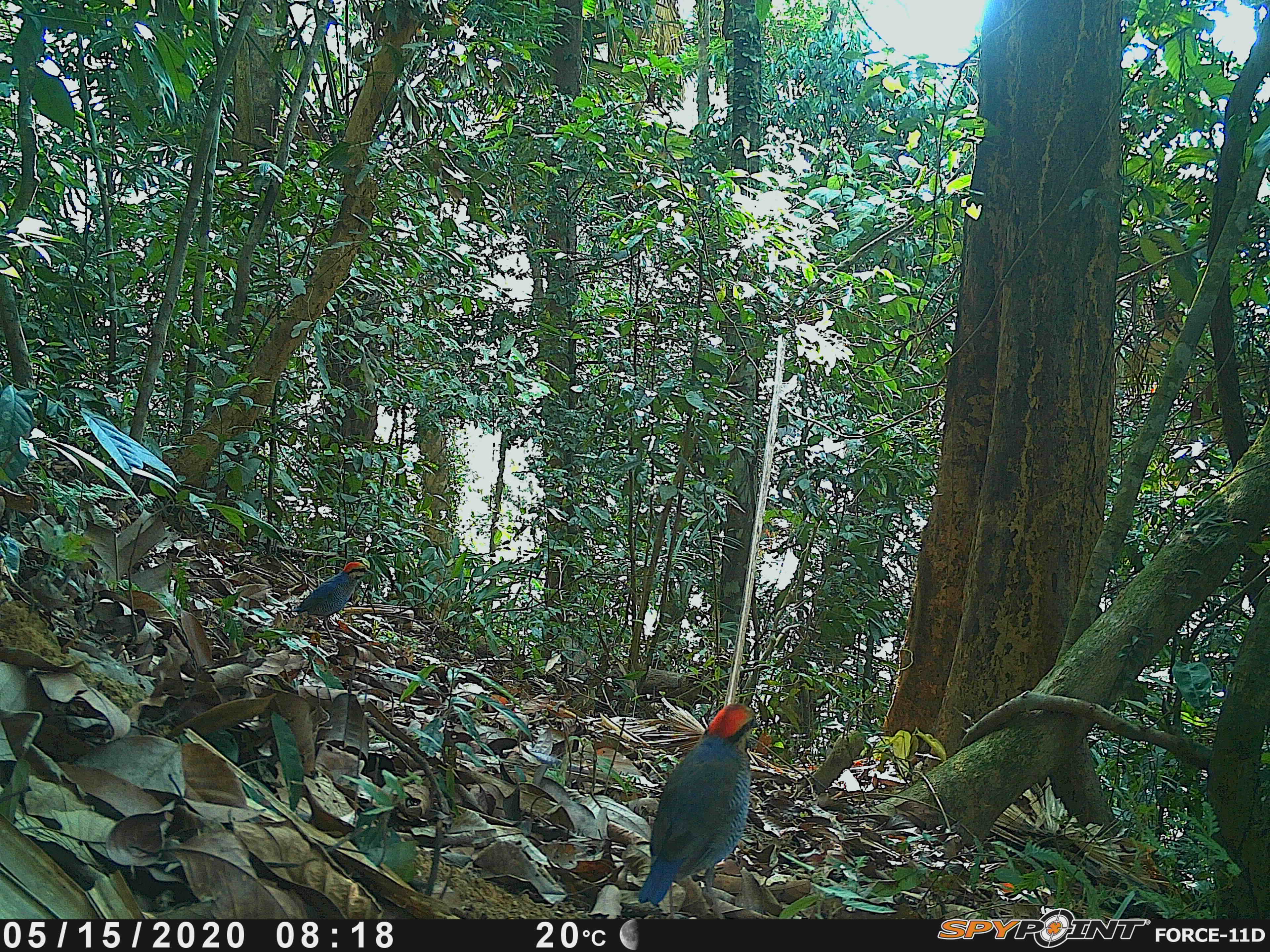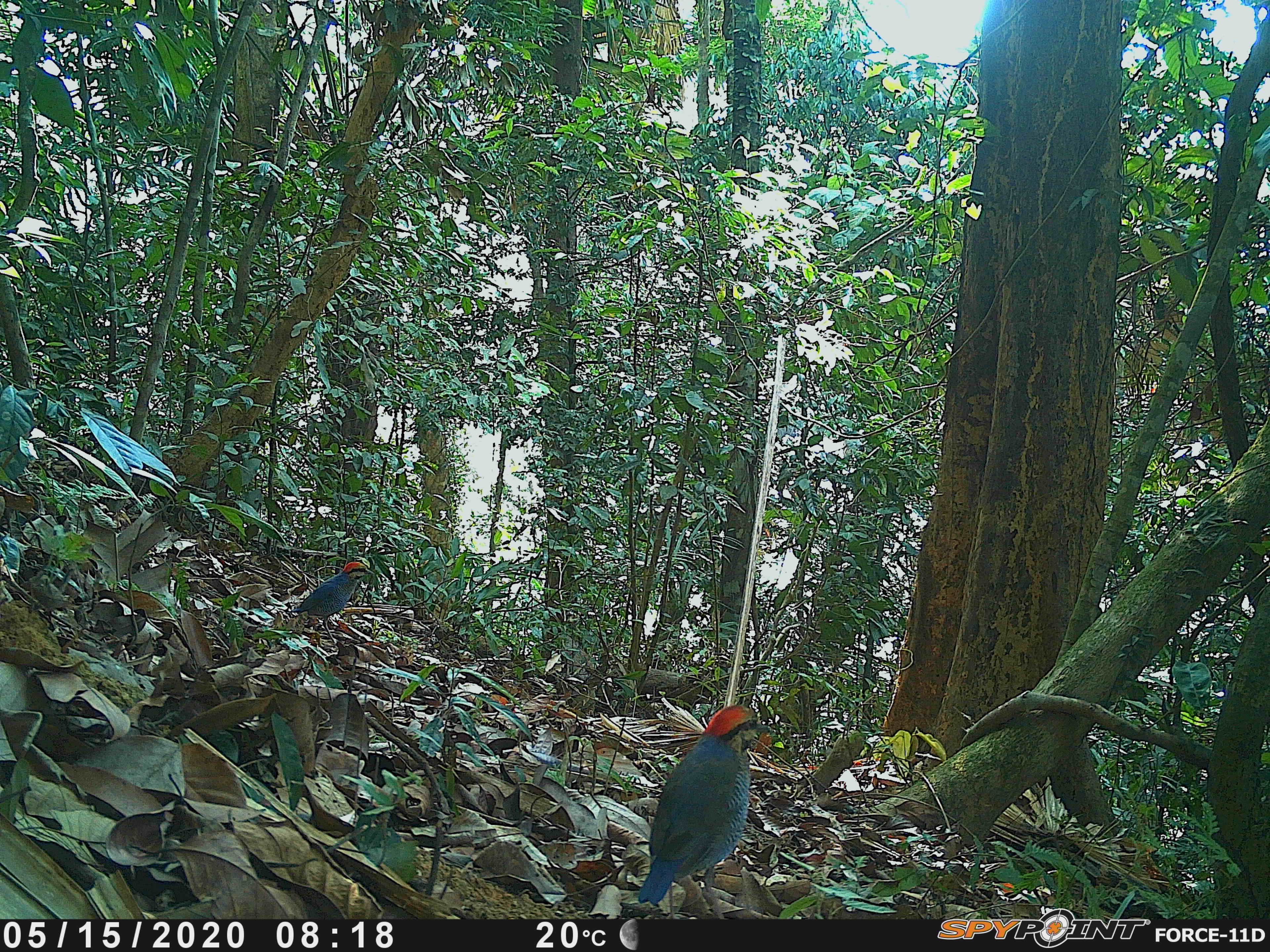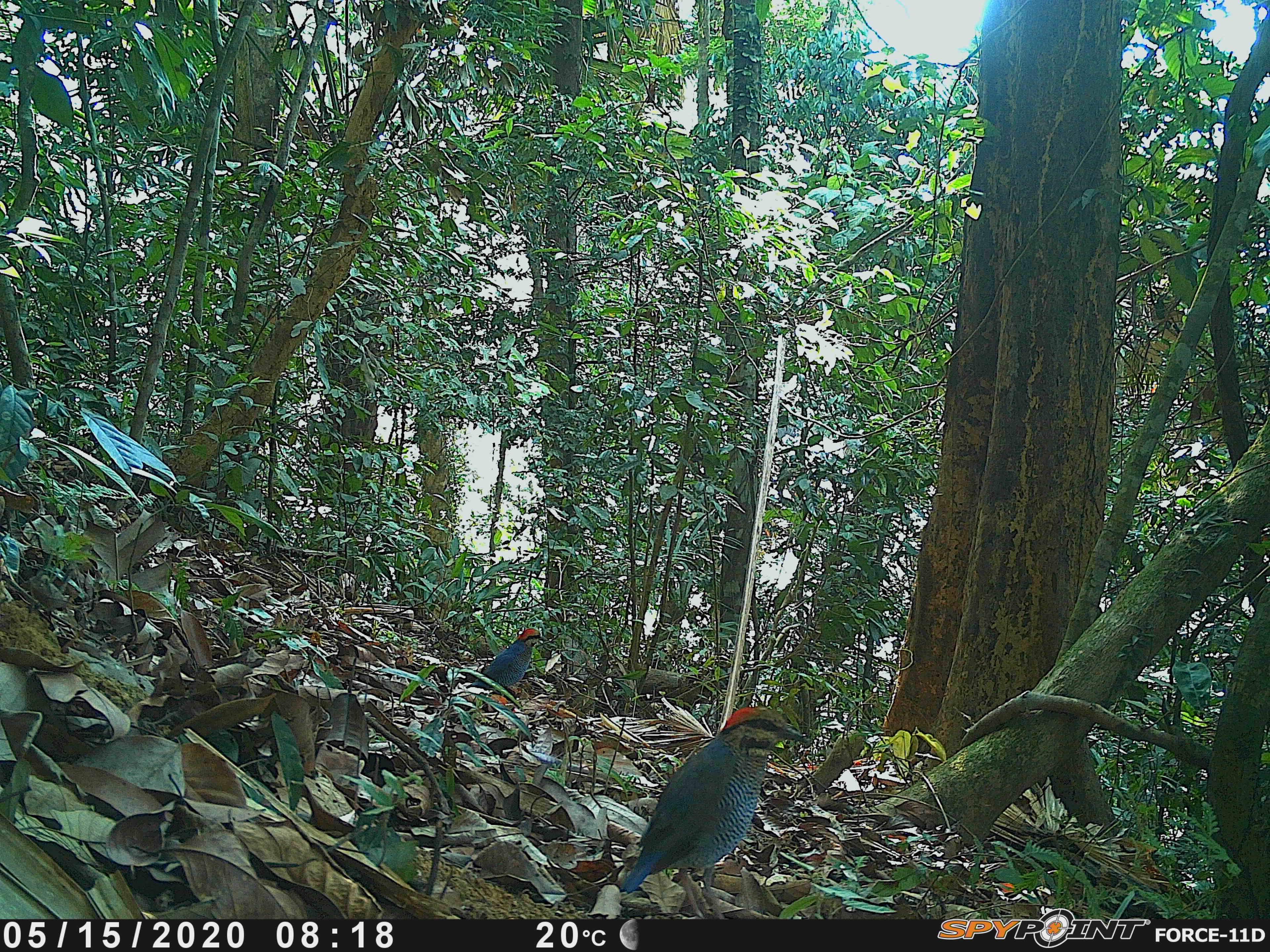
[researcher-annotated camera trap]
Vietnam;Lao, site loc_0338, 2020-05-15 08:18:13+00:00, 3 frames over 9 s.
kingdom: Animalia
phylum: Chordata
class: Aves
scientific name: Aves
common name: bird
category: unidentified bird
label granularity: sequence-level